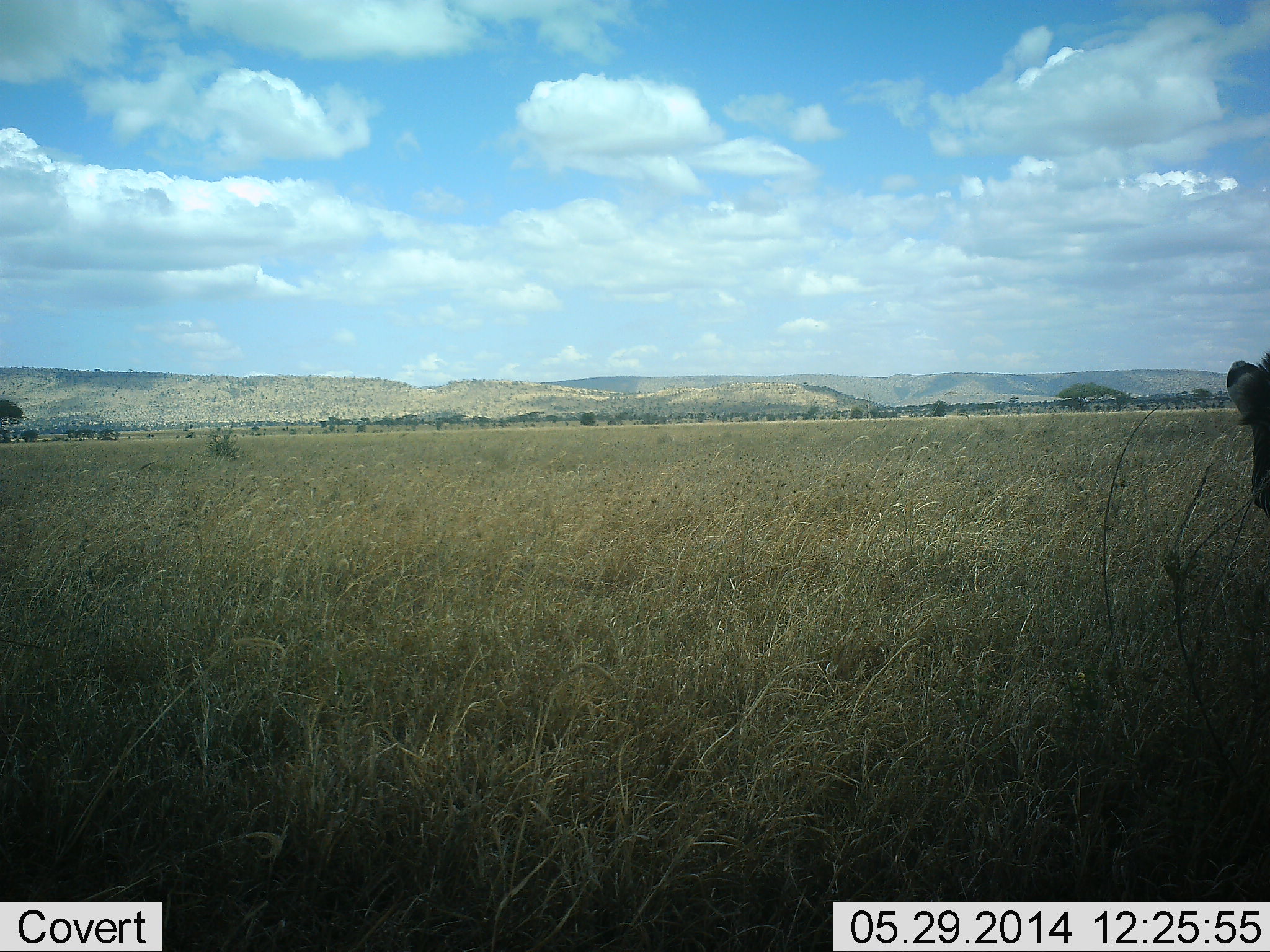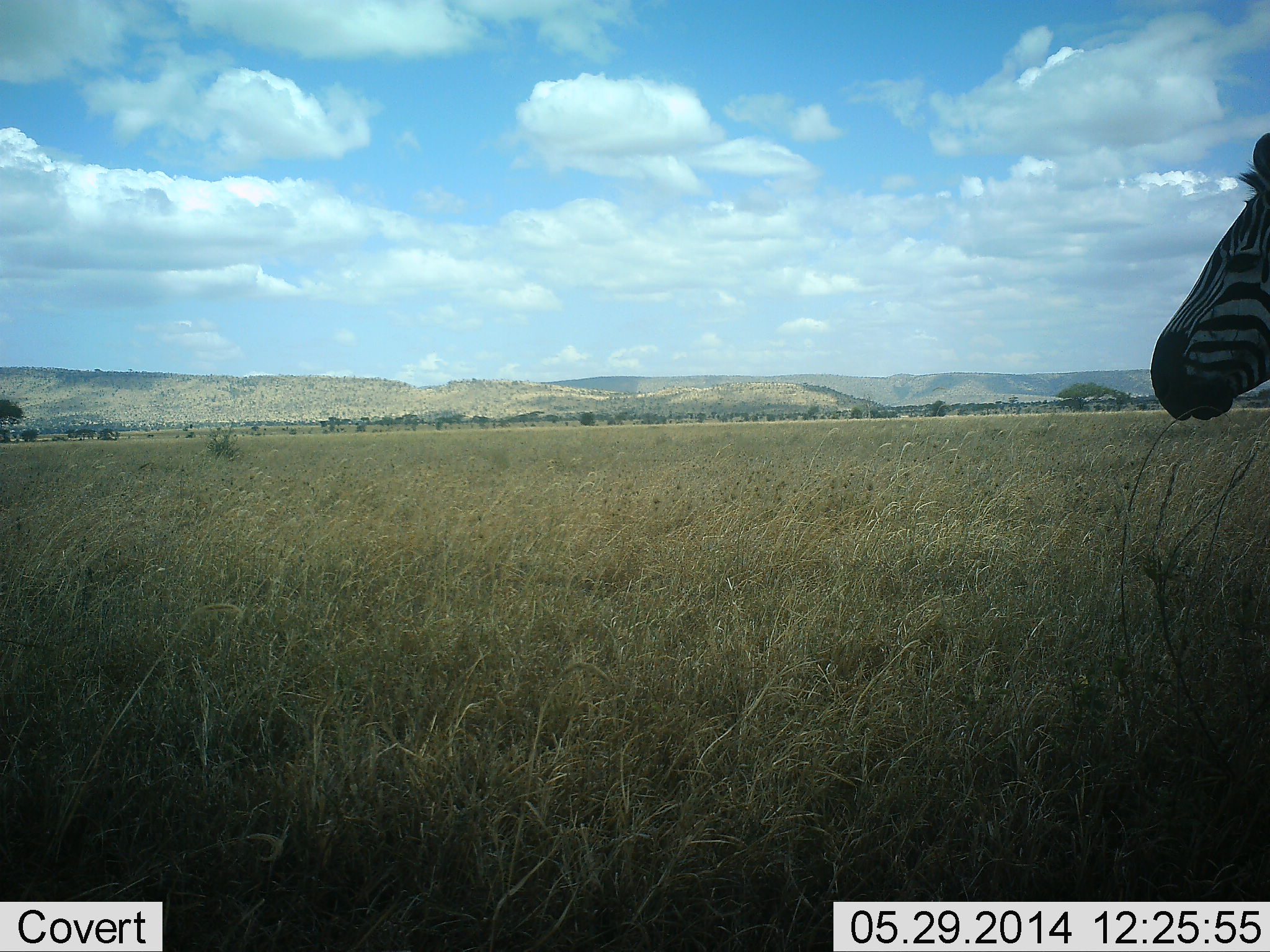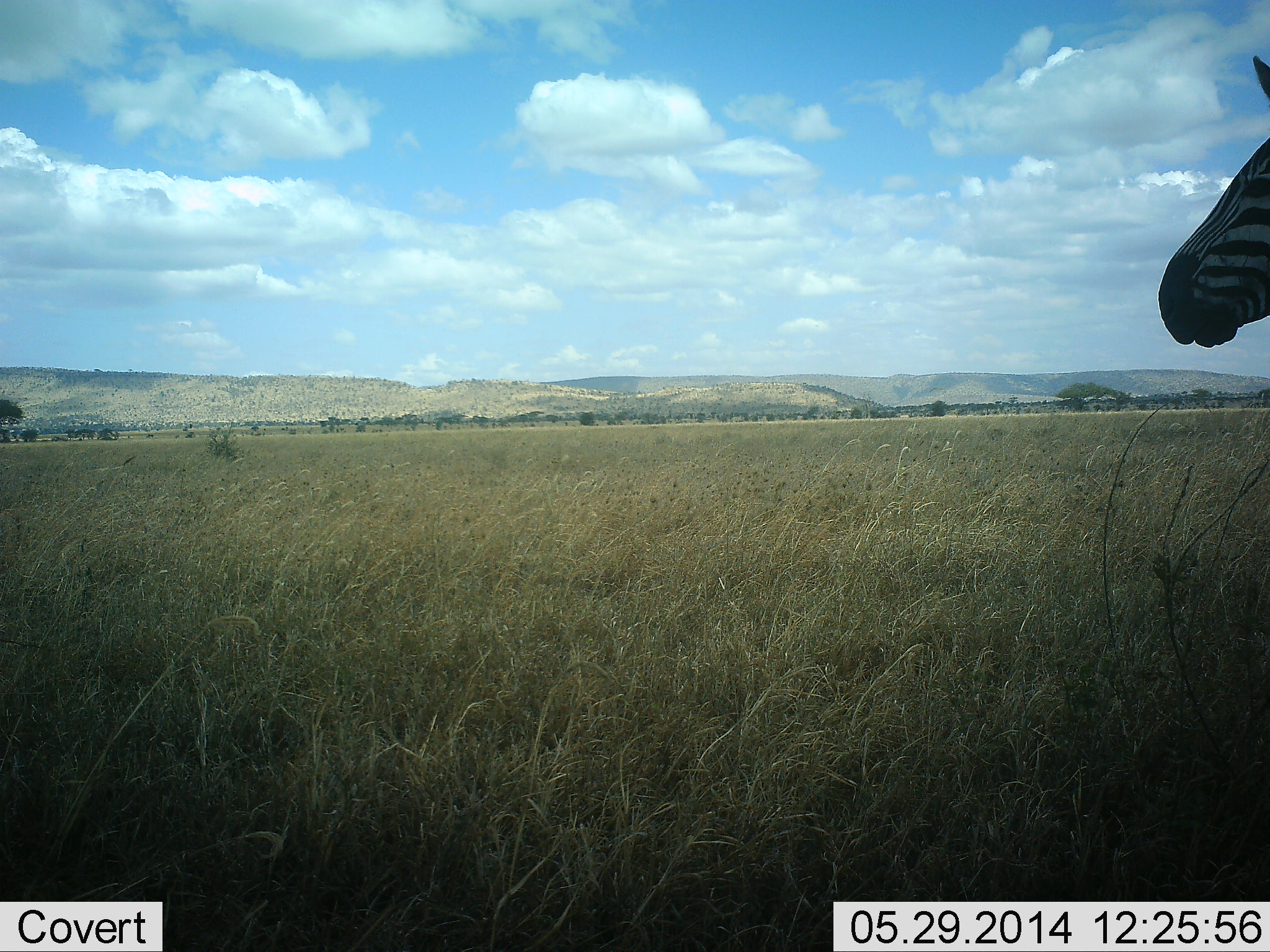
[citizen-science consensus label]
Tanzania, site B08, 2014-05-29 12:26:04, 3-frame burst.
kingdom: Animalia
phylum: Chordata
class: Mammalia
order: Perissodactyla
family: Equidae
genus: Equus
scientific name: Equus quagga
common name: plains zebra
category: zebra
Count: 1.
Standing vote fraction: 90%.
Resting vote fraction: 0%.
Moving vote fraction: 0%.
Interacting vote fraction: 0%.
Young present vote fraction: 0%.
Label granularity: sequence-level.